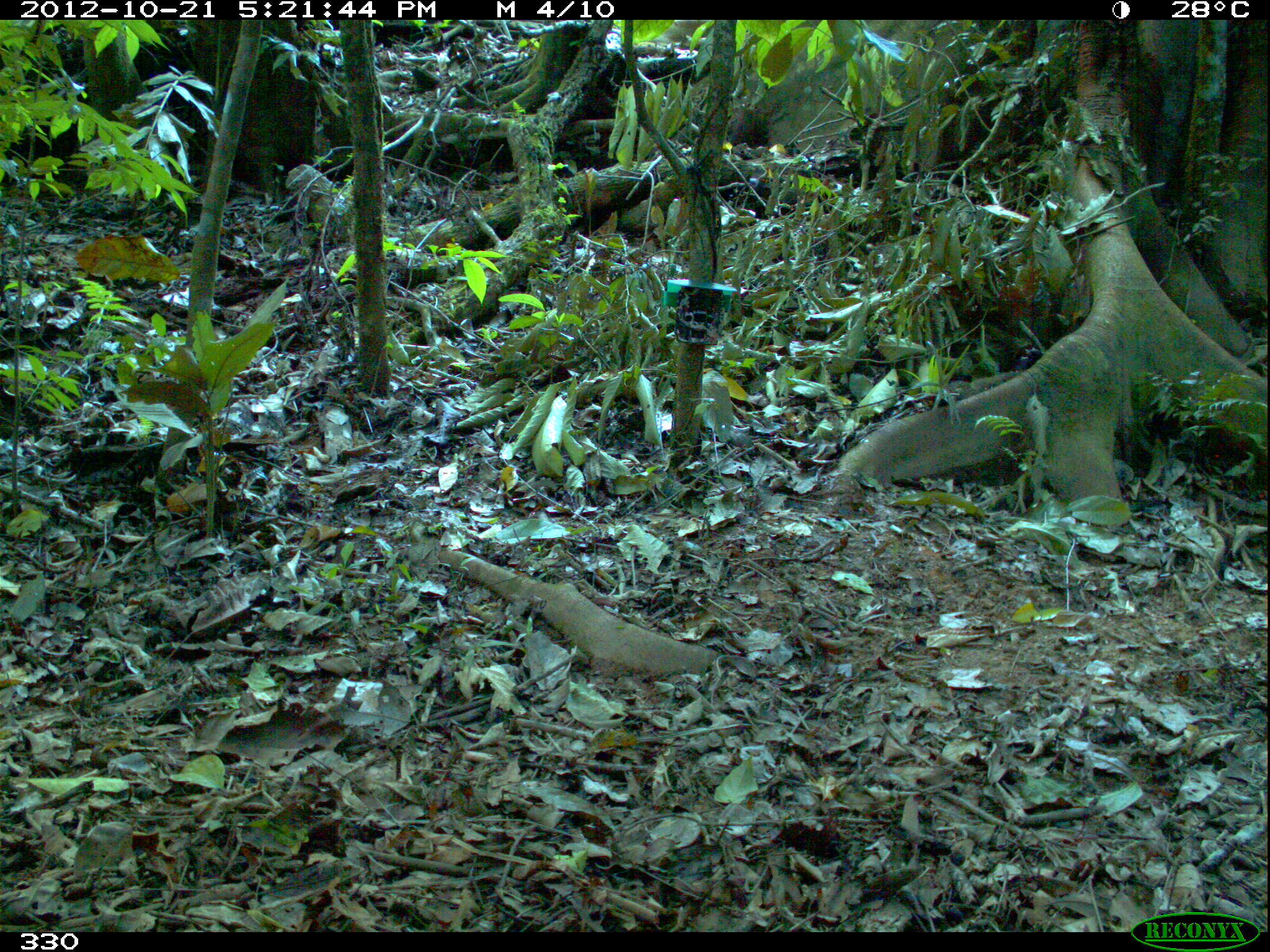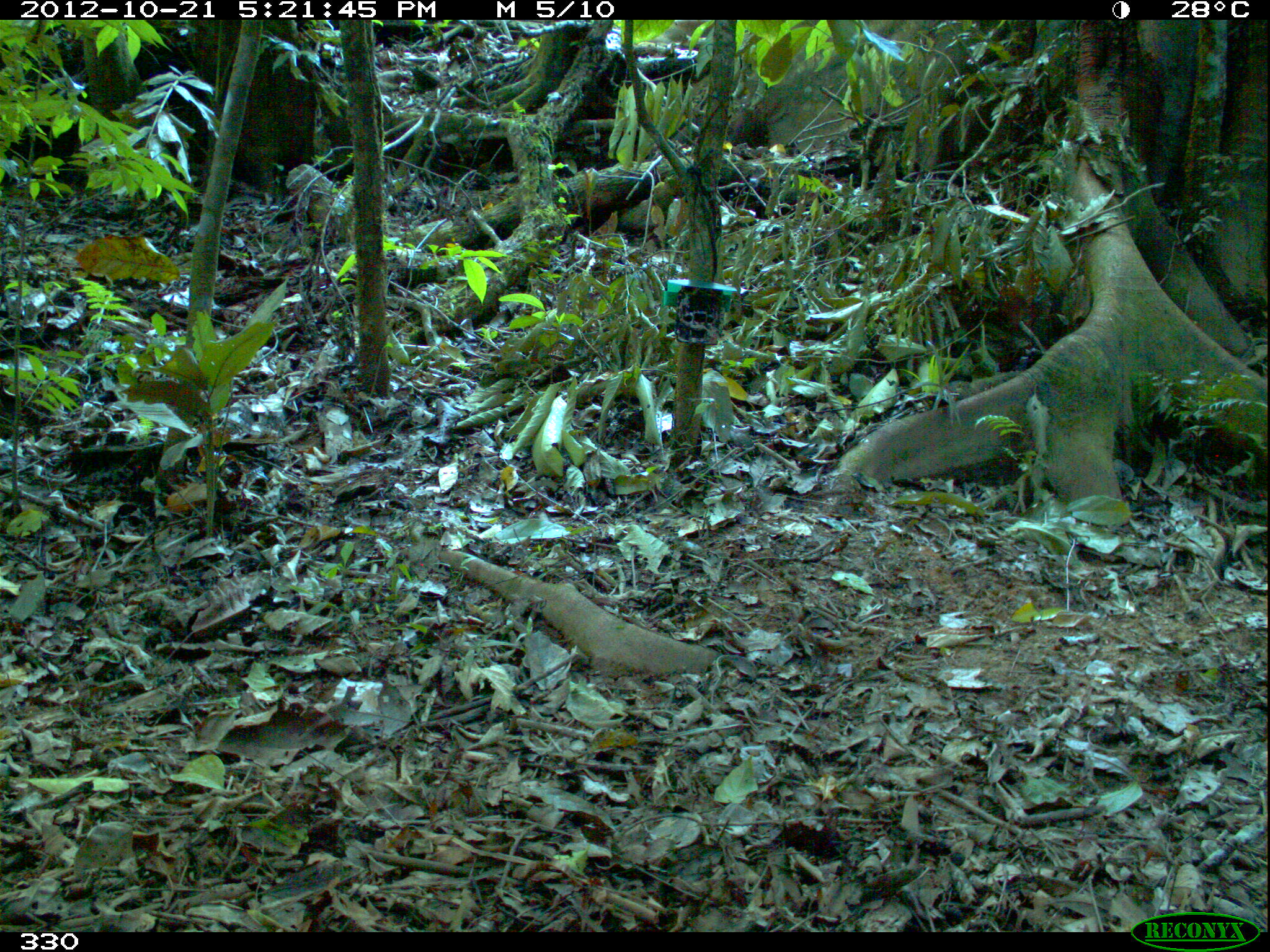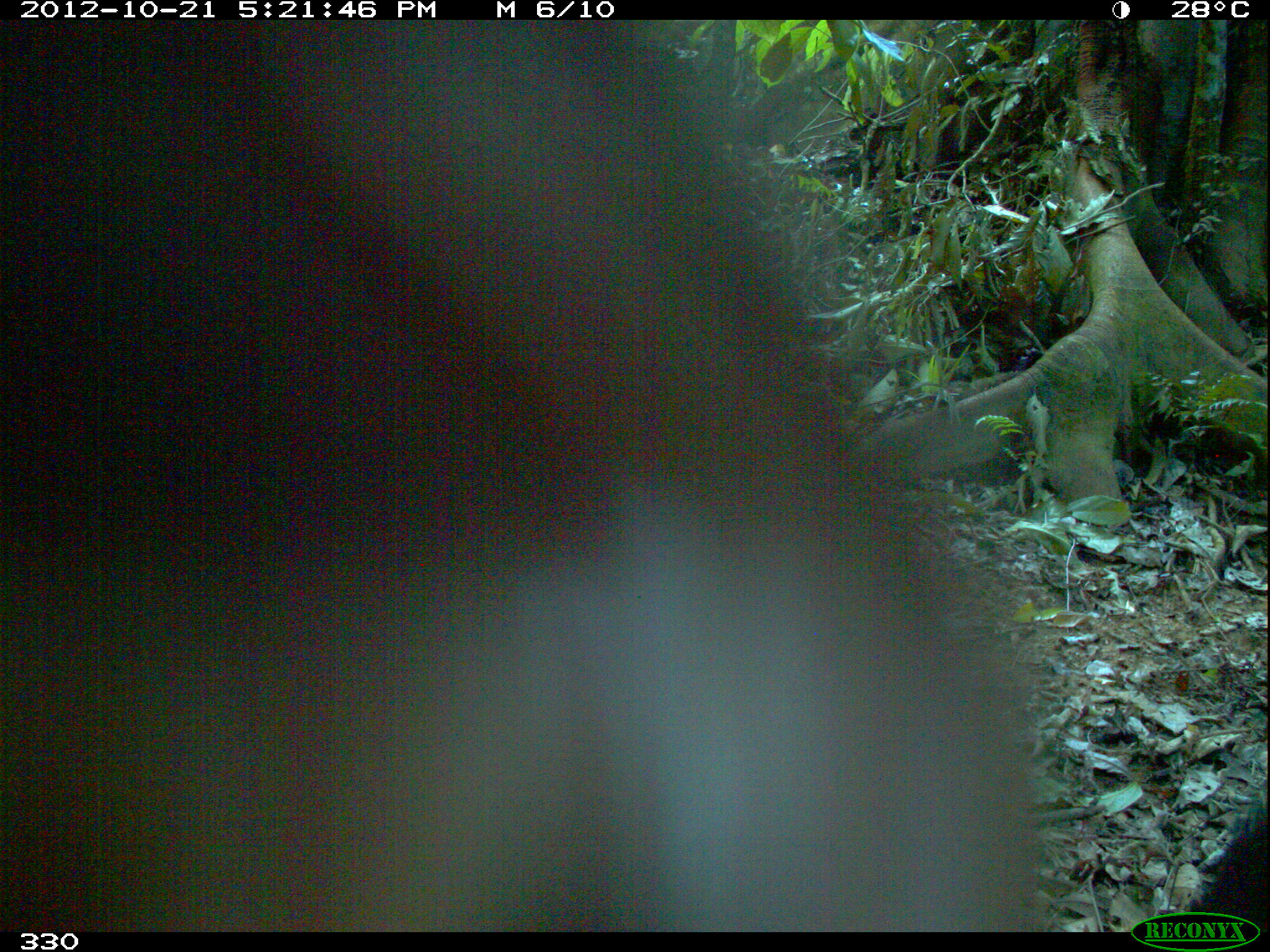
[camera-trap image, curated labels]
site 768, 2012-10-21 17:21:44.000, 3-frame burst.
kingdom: Animalia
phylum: Chordata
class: Mammalia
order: Artiodactyla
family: Tayassuidae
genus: Tayassu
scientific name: Tayassu pecari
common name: white-lipped peccary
Tayassu pecari (white-lipped peccary).